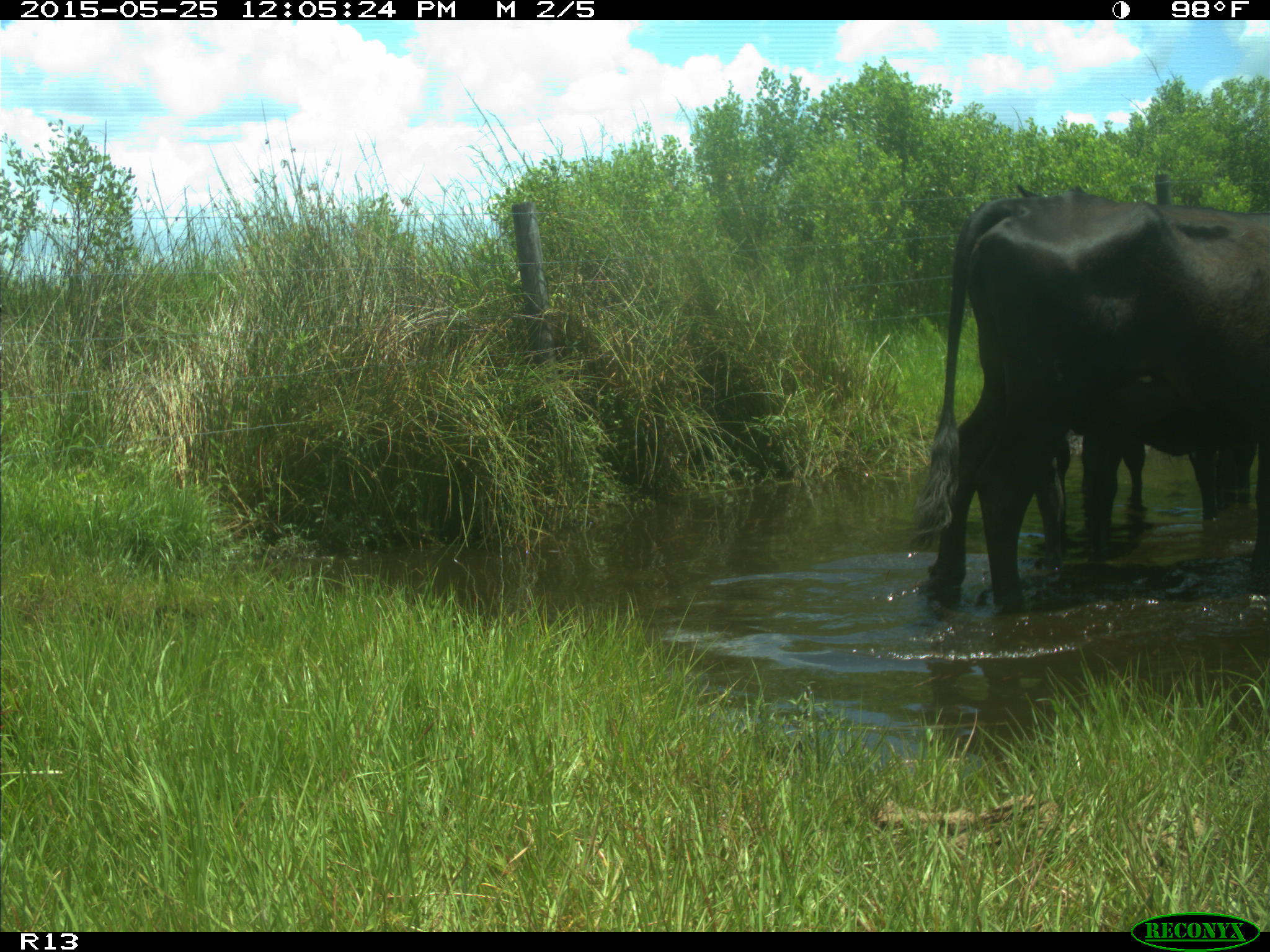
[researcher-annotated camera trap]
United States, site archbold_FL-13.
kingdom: Animalia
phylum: Chordata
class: Mammalia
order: Artiodactyla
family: Bovidae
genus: Bos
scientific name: Bos taurus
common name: domestic cow